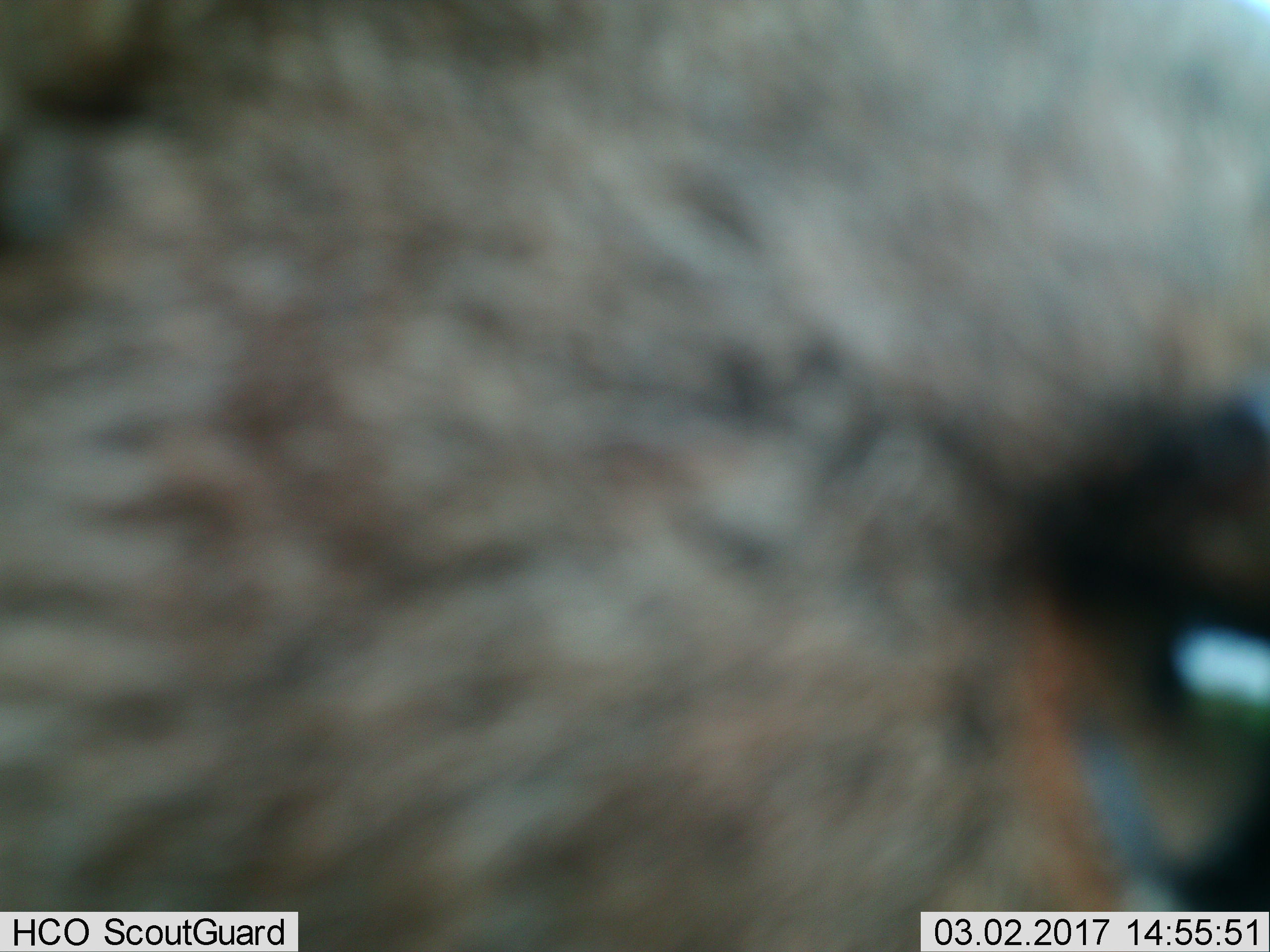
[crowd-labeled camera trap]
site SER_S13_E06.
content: unidentified animal